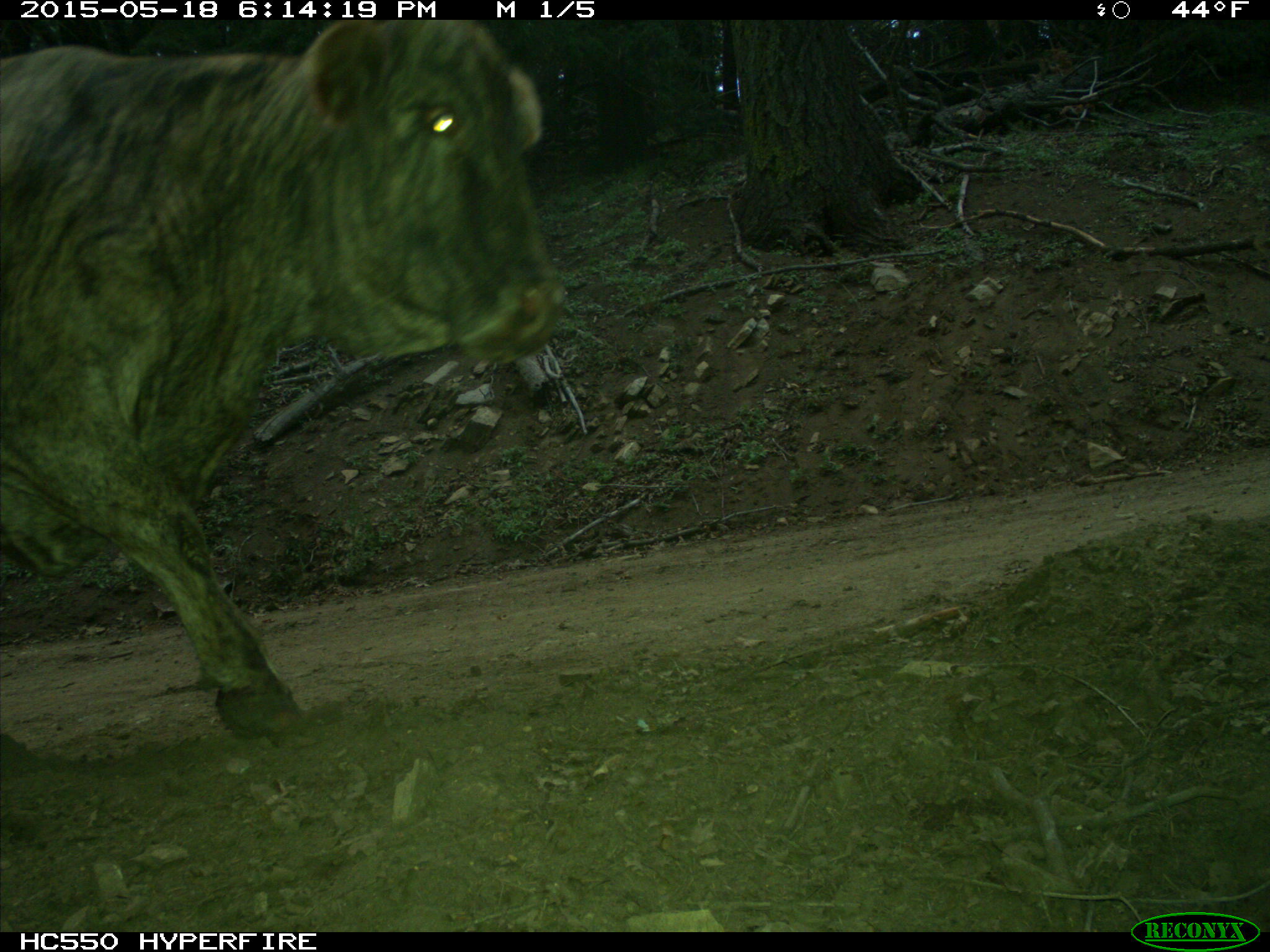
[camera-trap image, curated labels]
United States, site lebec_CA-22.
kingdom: Animalia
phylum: Chordata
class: Mammalia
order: Artiodactyla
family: Bovidae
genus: Bos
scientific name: Bos taurus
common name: domestic cow